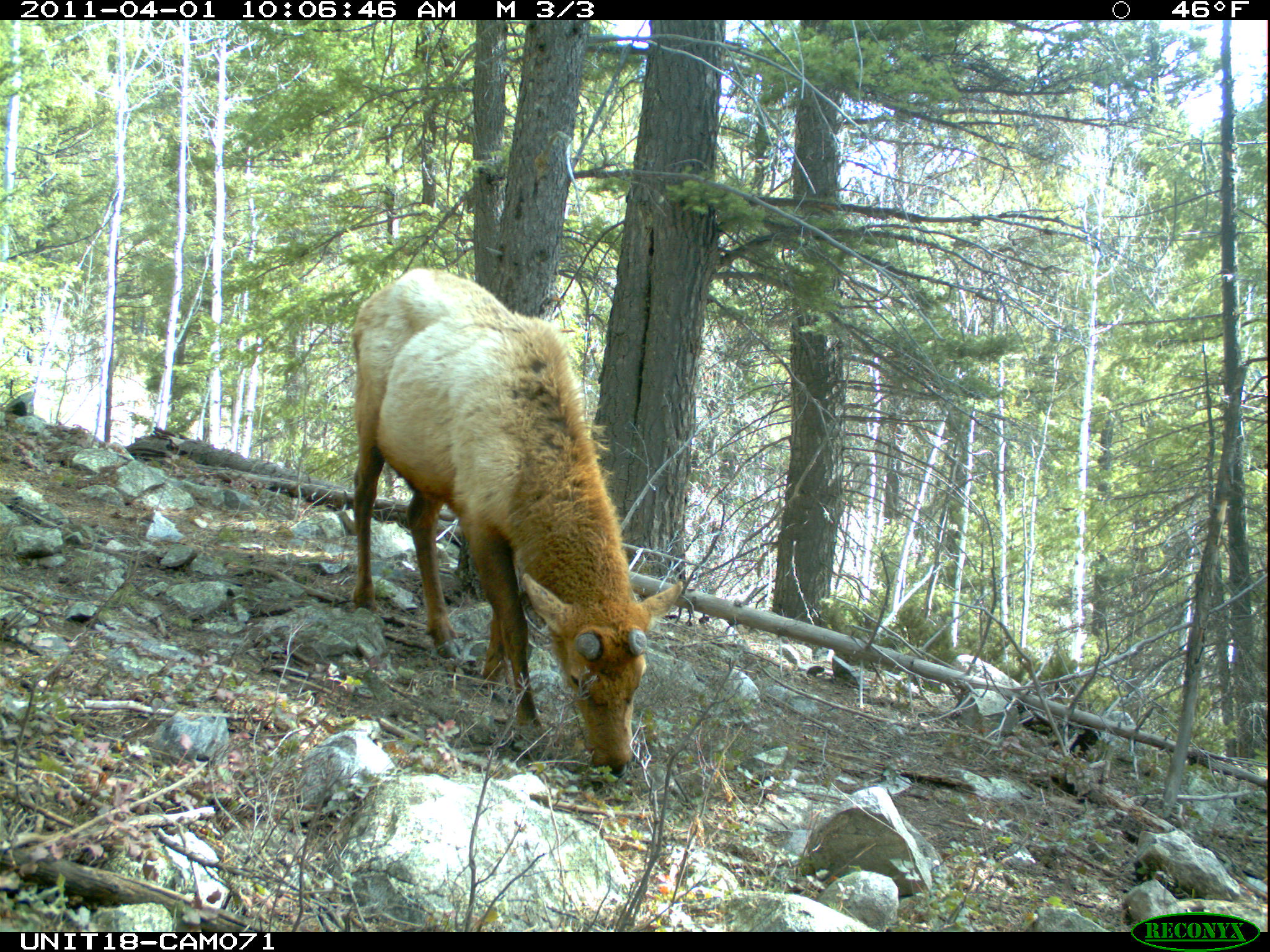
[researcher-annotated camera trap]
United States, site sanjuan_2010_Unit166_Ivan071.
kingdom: Animalia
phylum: Chordata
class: Mammalia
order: Artiodactyla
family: Cervidae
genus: Cervus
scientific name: Cervus elaphus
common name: red deer